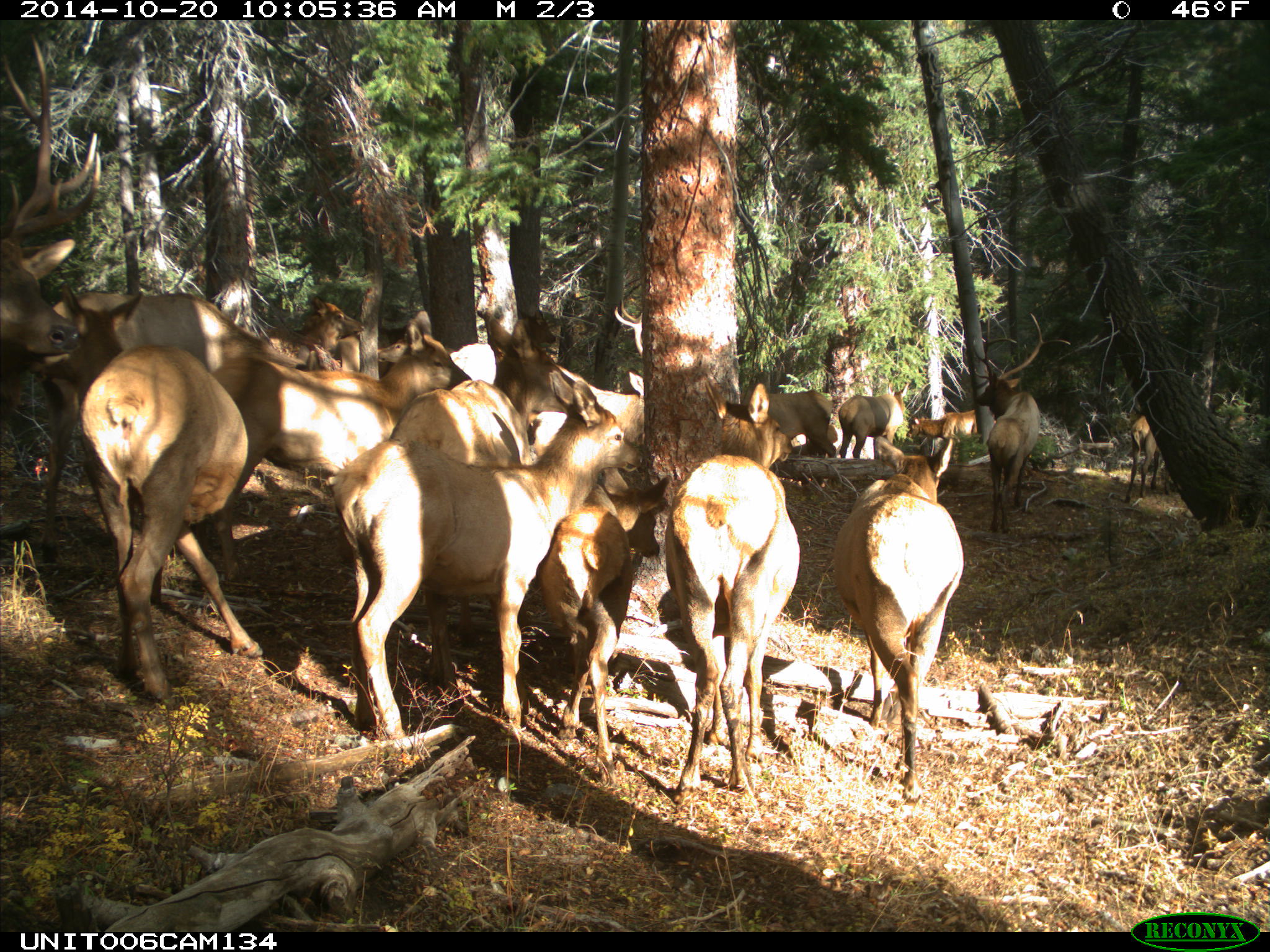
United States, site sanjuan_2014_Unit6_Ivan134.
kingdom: Animalia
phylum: Chordata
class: Mammalia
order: Artiodactyla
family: Cervidae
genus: Cervus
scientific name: Cervus elaphus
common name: red deer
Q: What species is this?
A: Cervus elaphus (red deer).